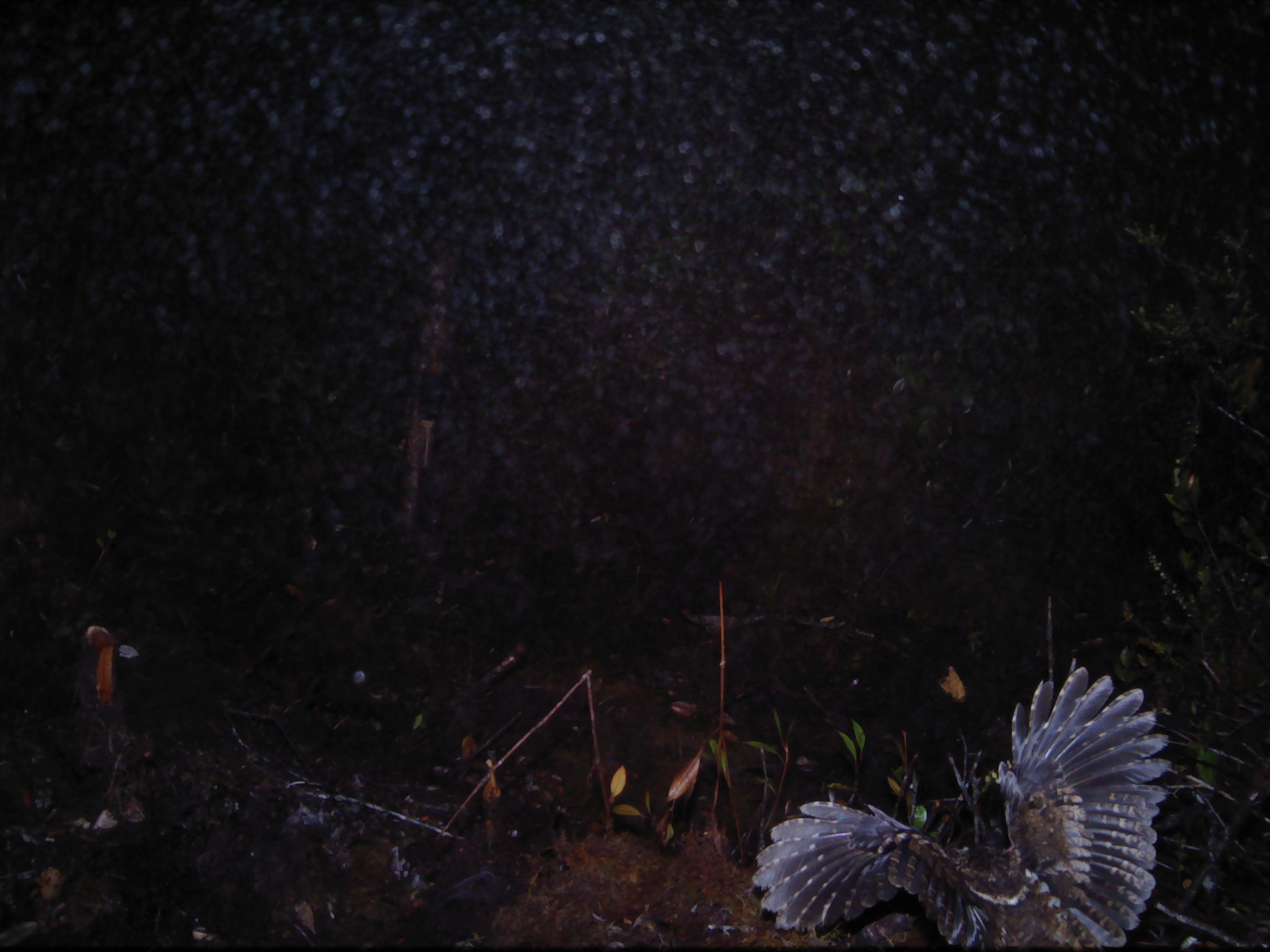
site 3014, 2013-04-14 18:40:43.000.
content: unidentified animal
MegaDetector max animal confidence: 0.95